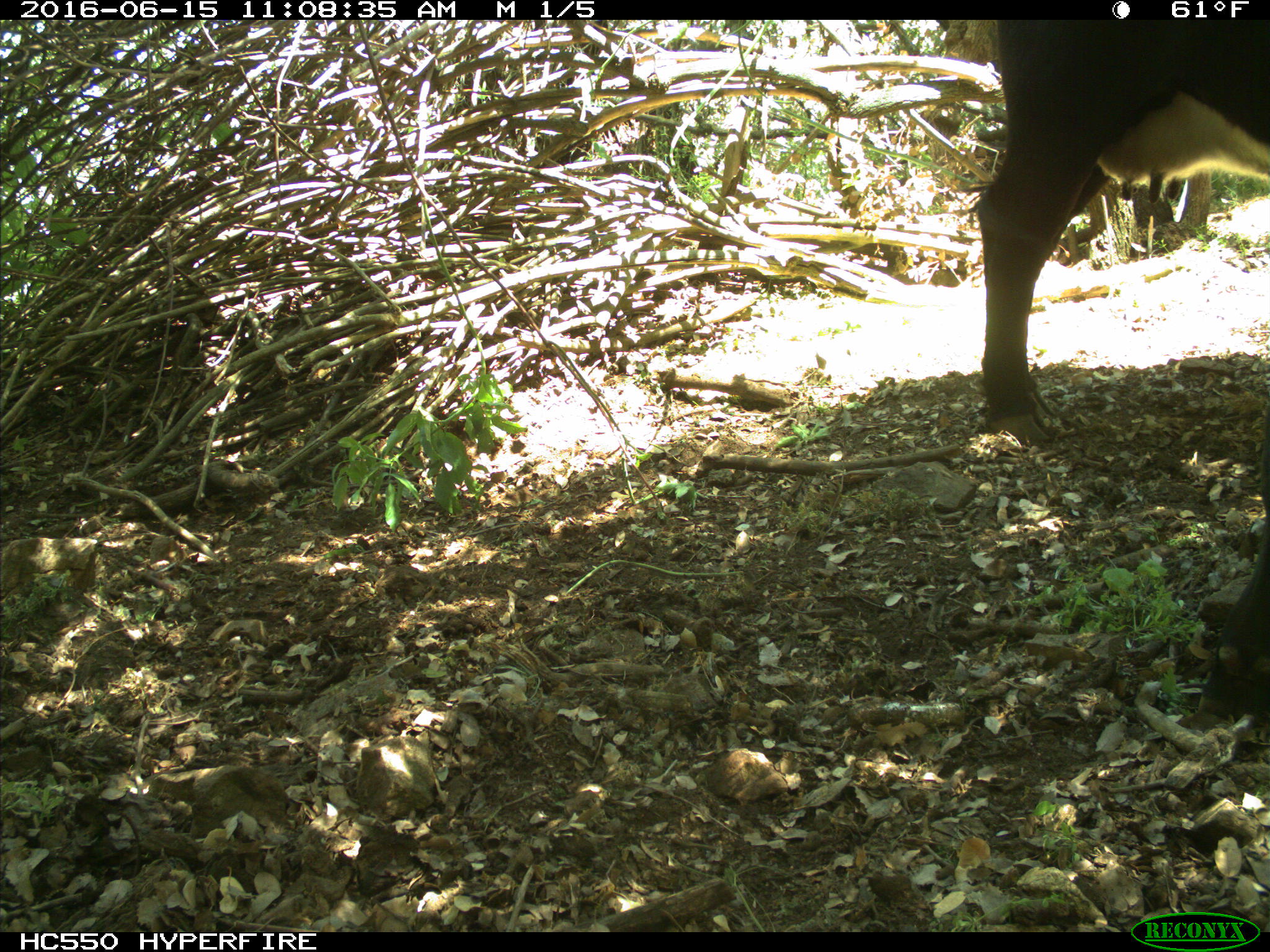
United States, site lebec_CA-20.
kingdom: Animalia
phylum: Chordata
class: Mammalia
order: Artiodactyla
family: Bovidae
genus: Bos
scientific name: Bos taurus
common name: domestic cow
Bos taurus (domestic cow).